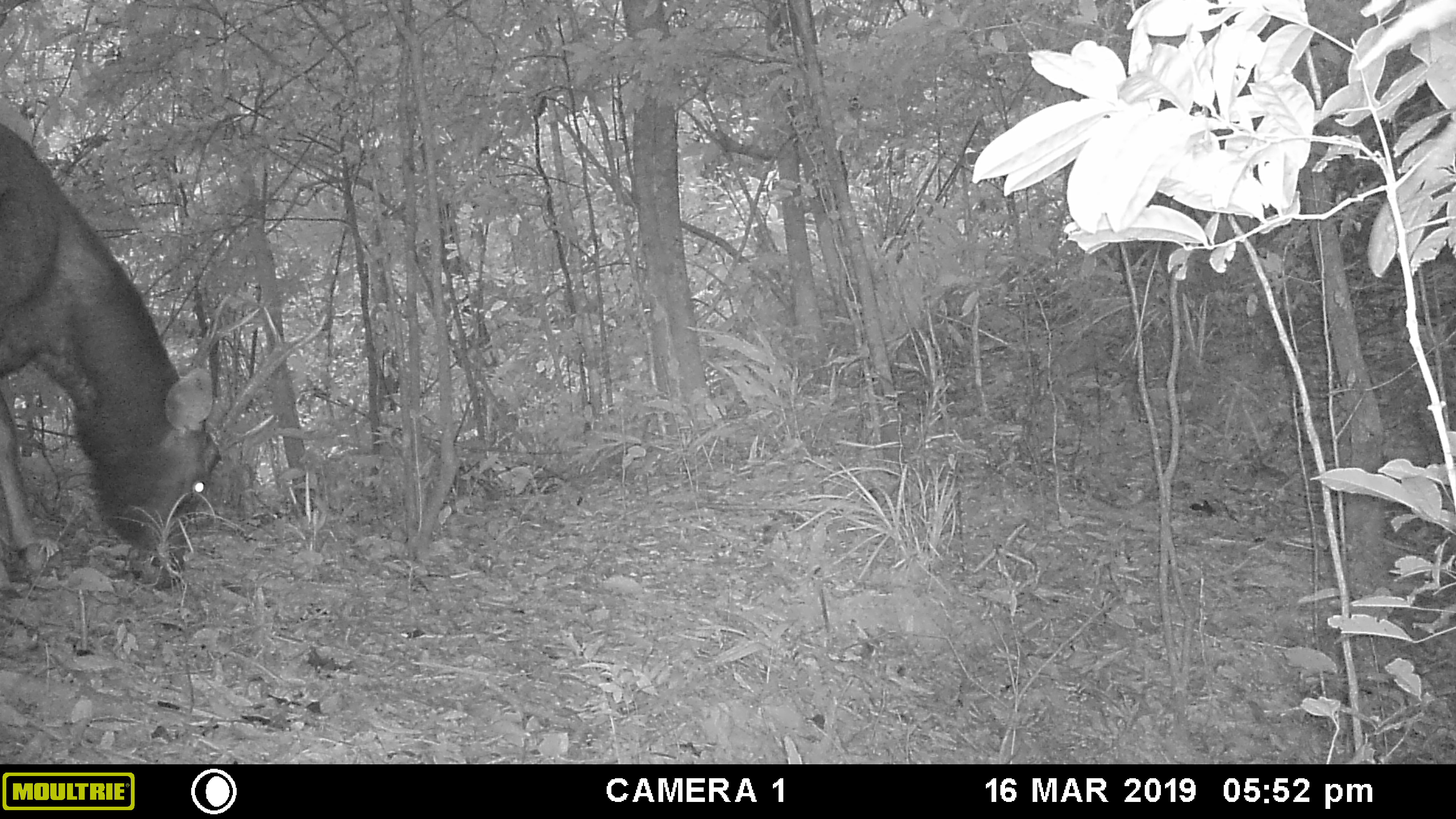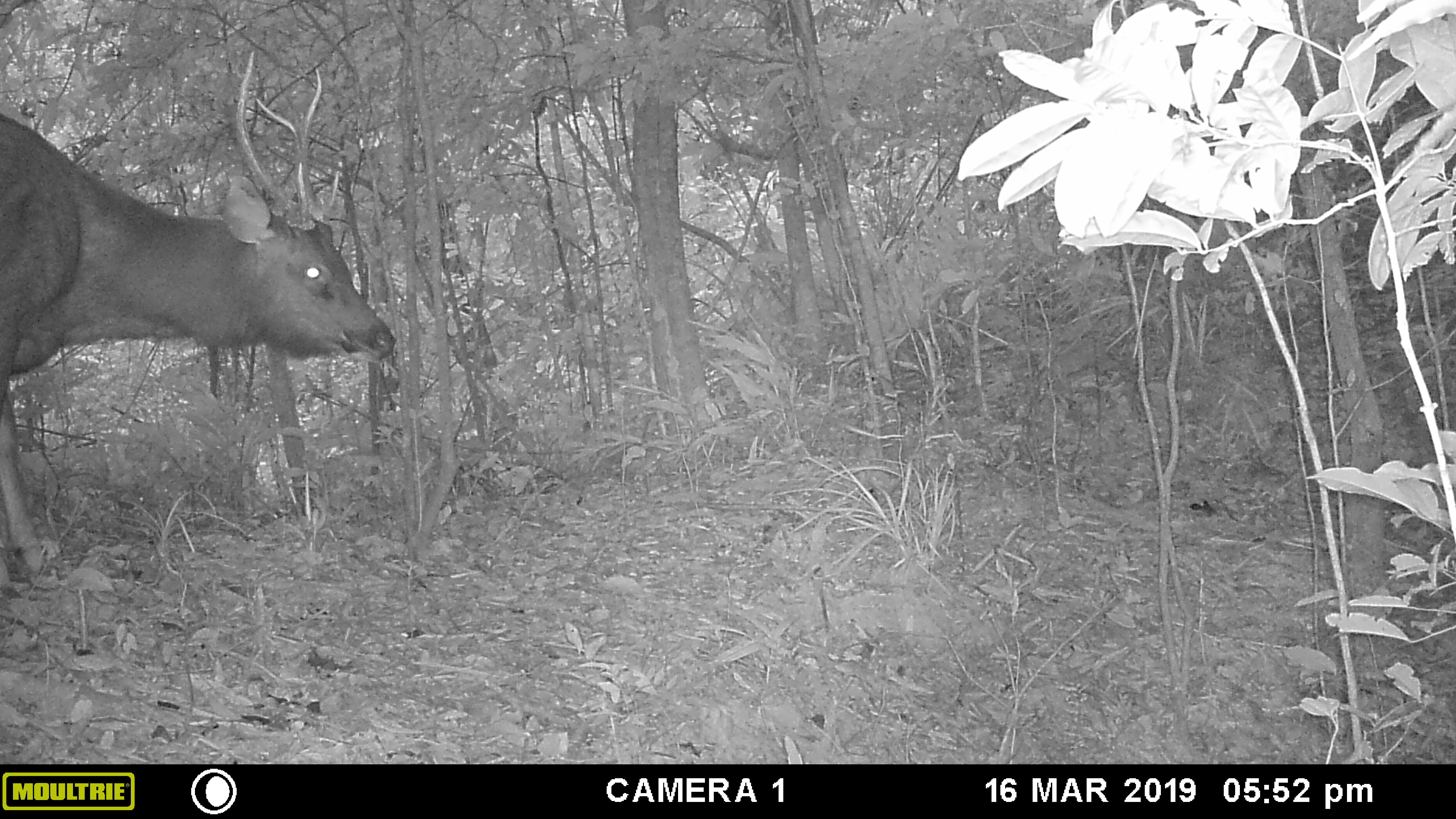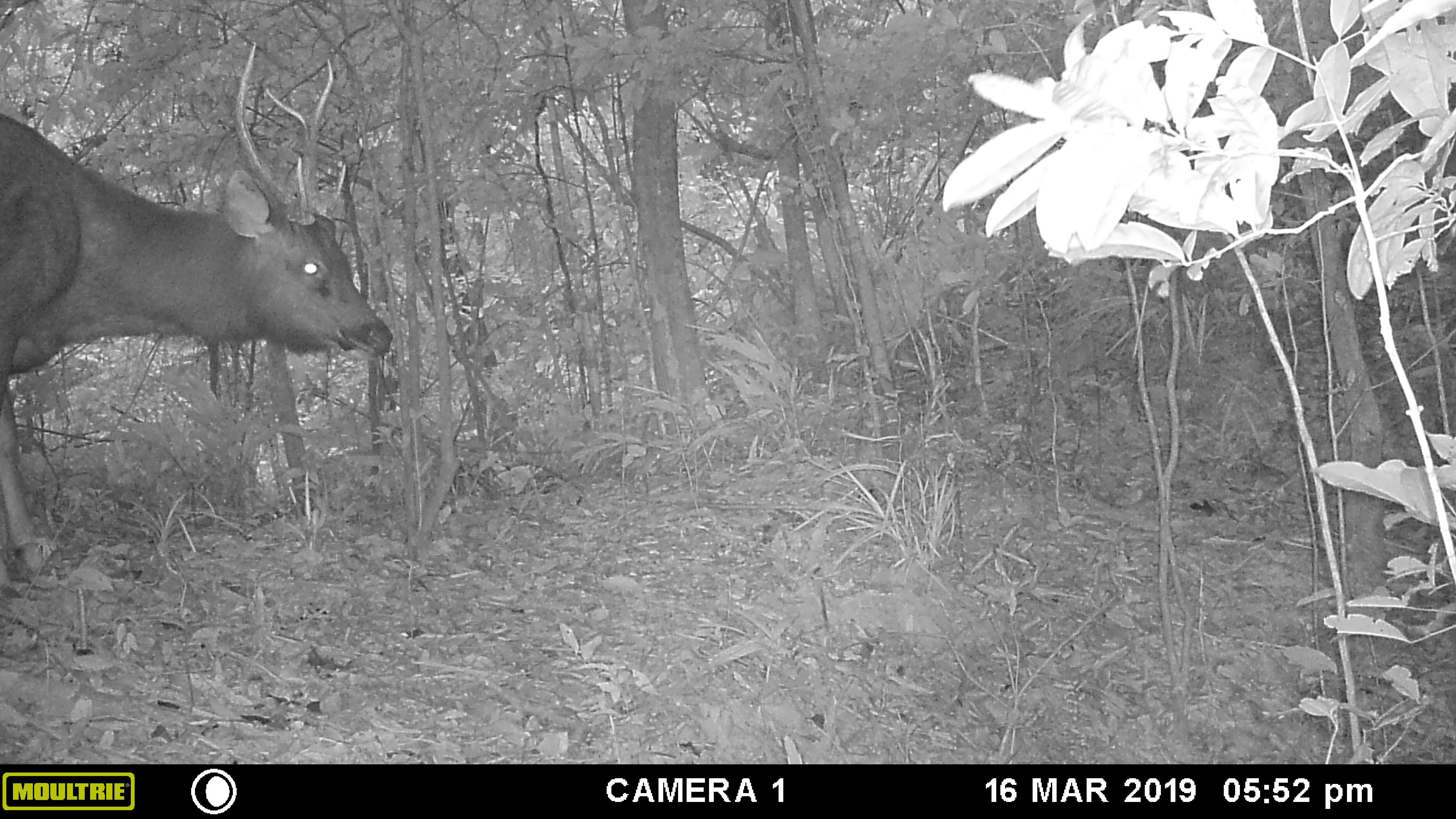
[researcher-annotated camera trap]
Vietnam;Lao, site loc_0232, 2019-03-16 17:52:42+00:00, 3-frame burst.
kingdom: Animalia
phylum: Chordata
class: Mammalia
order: Artiodactyla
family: Cervidae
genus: Rusa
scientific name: Rusa unicolor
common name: sambar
Sambar (Rusa unicolor). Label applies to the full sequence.